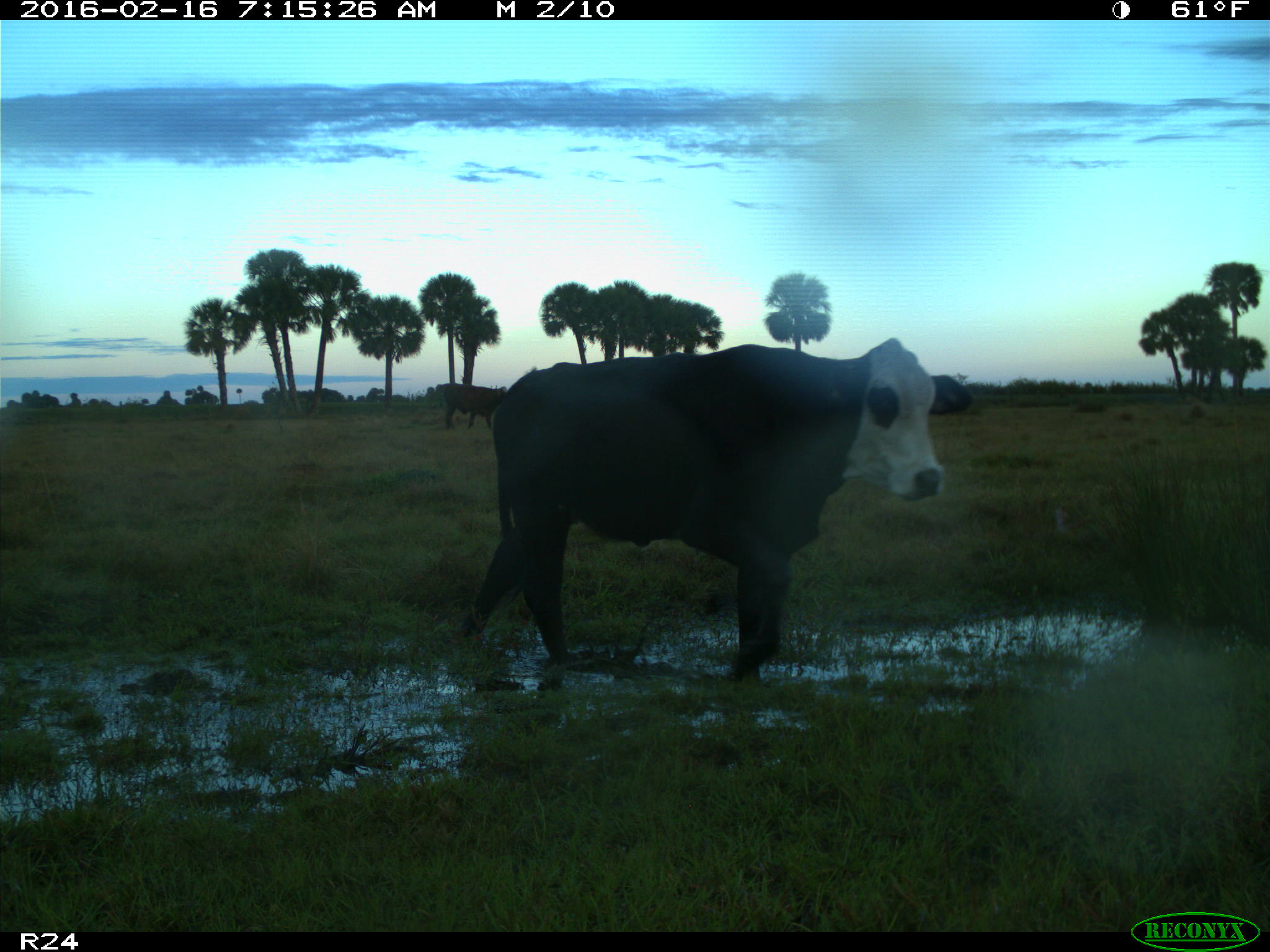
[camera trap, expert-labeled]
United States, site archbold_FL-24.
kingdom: Animalia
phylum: Chordata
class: Mammalia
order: Artiodactyla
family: Bovidae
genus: Bos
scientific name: Bos taurus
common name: domestic cow